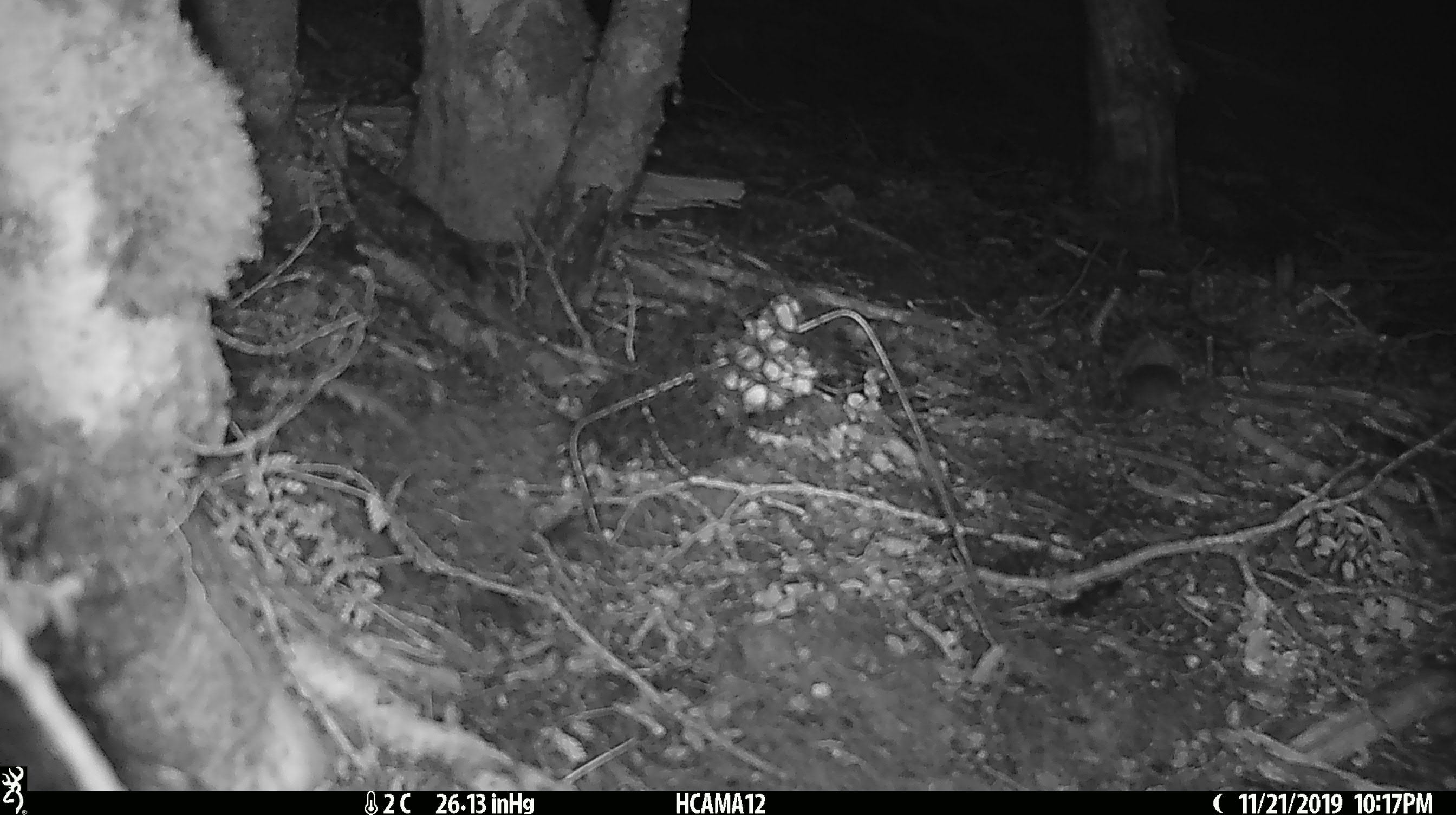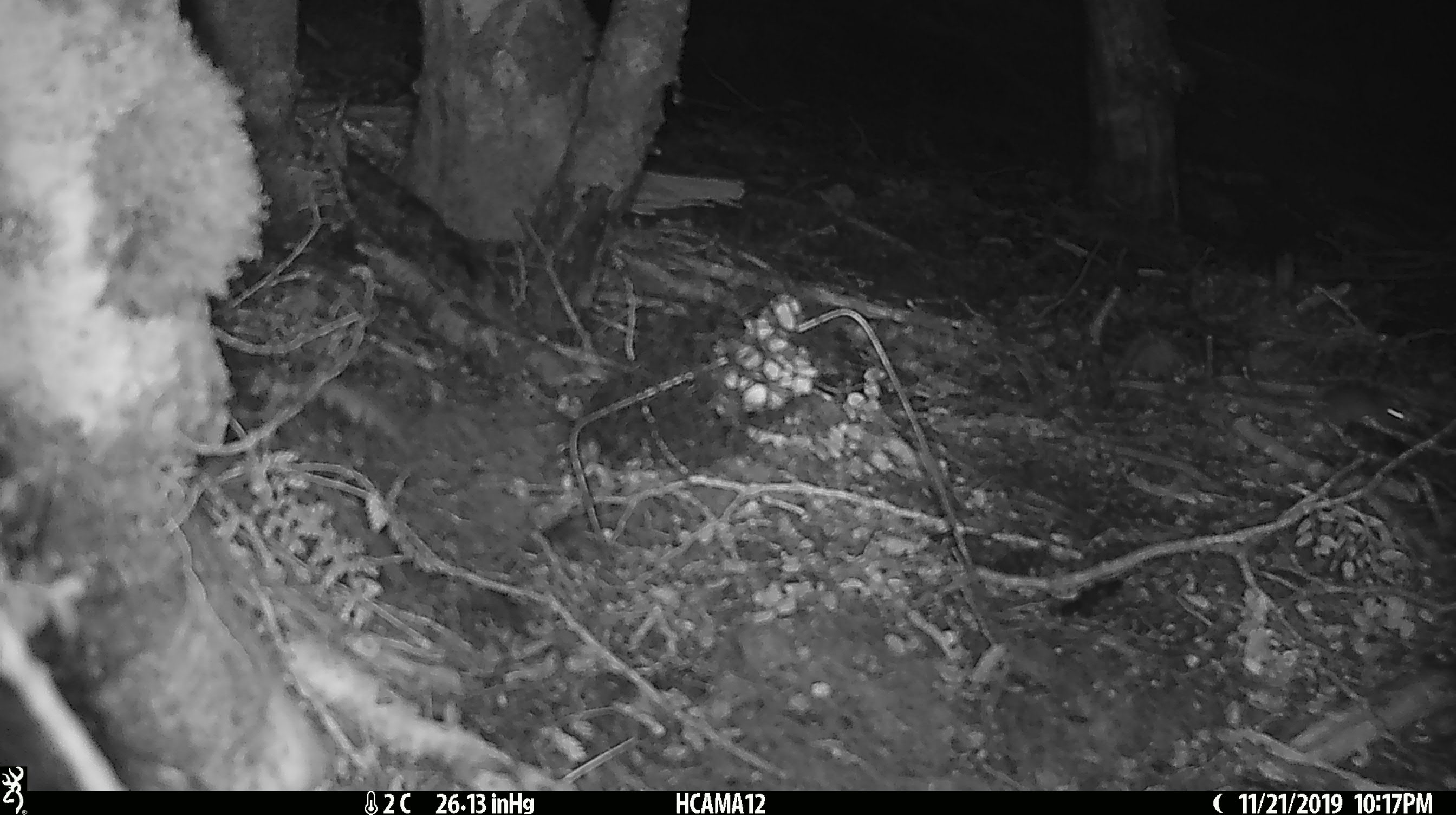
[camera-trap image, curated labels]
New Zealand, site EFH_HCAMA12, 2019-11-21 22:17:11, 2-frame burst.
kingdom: Animalia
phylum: Chordata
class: Mammalia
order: Rodentia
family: Muridae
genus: Mus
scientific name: Mus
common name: mouse